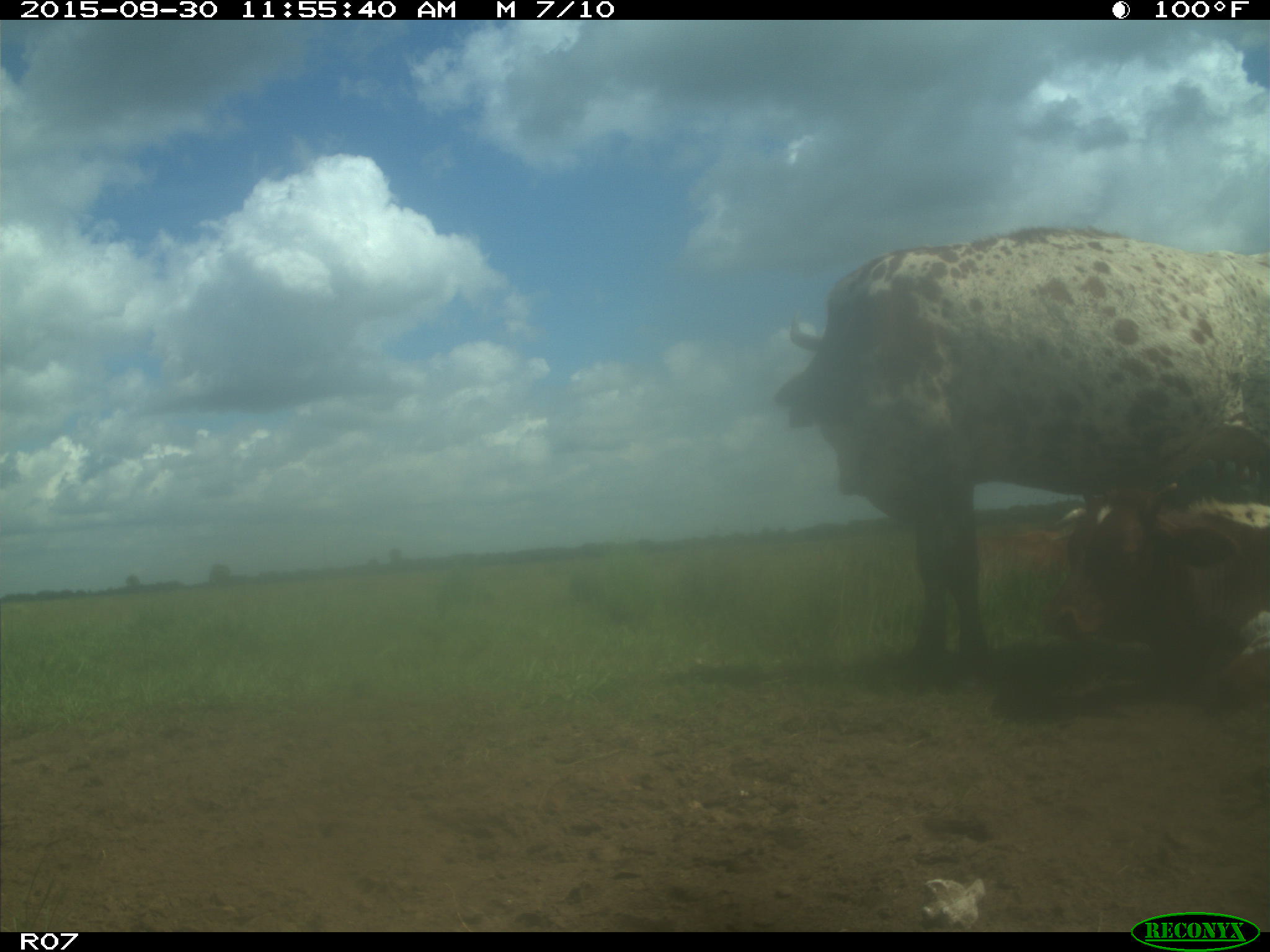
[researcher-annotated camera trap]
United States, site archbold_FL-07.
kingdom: Animalia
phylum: Chordata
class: Mammalia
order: Artiodactyla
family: Bovidae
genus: Bos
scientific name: Bos taurus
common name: domestic cow